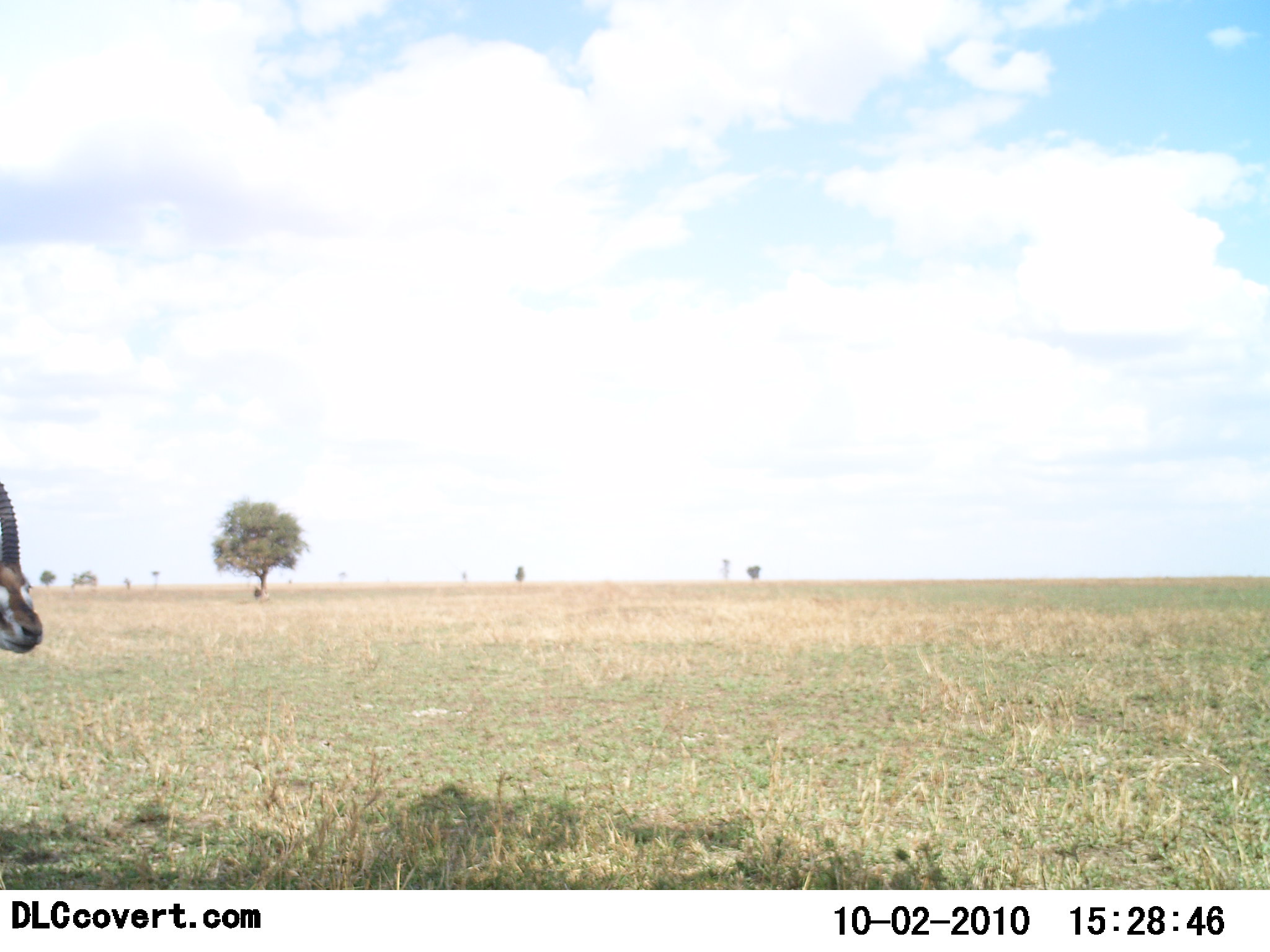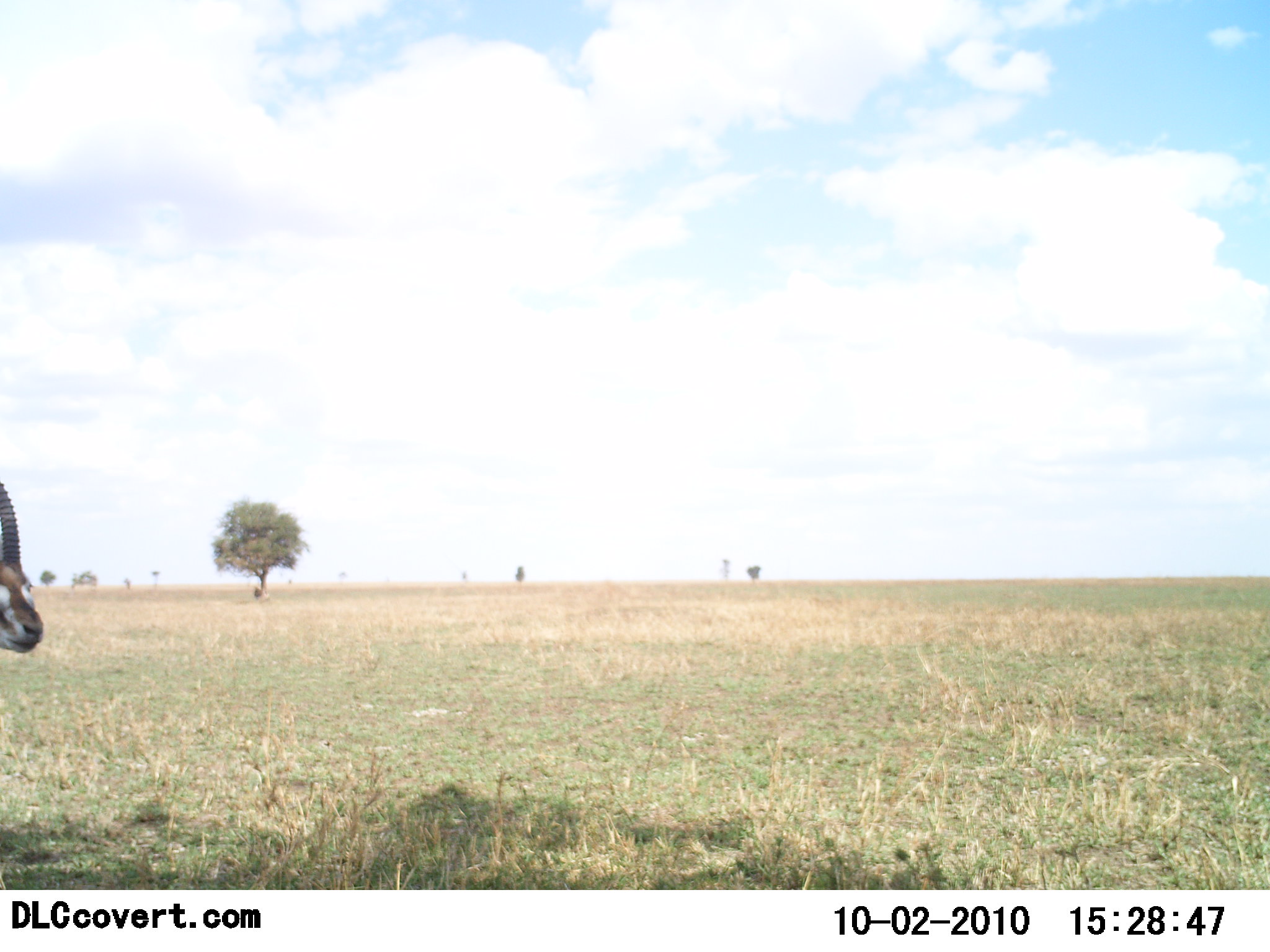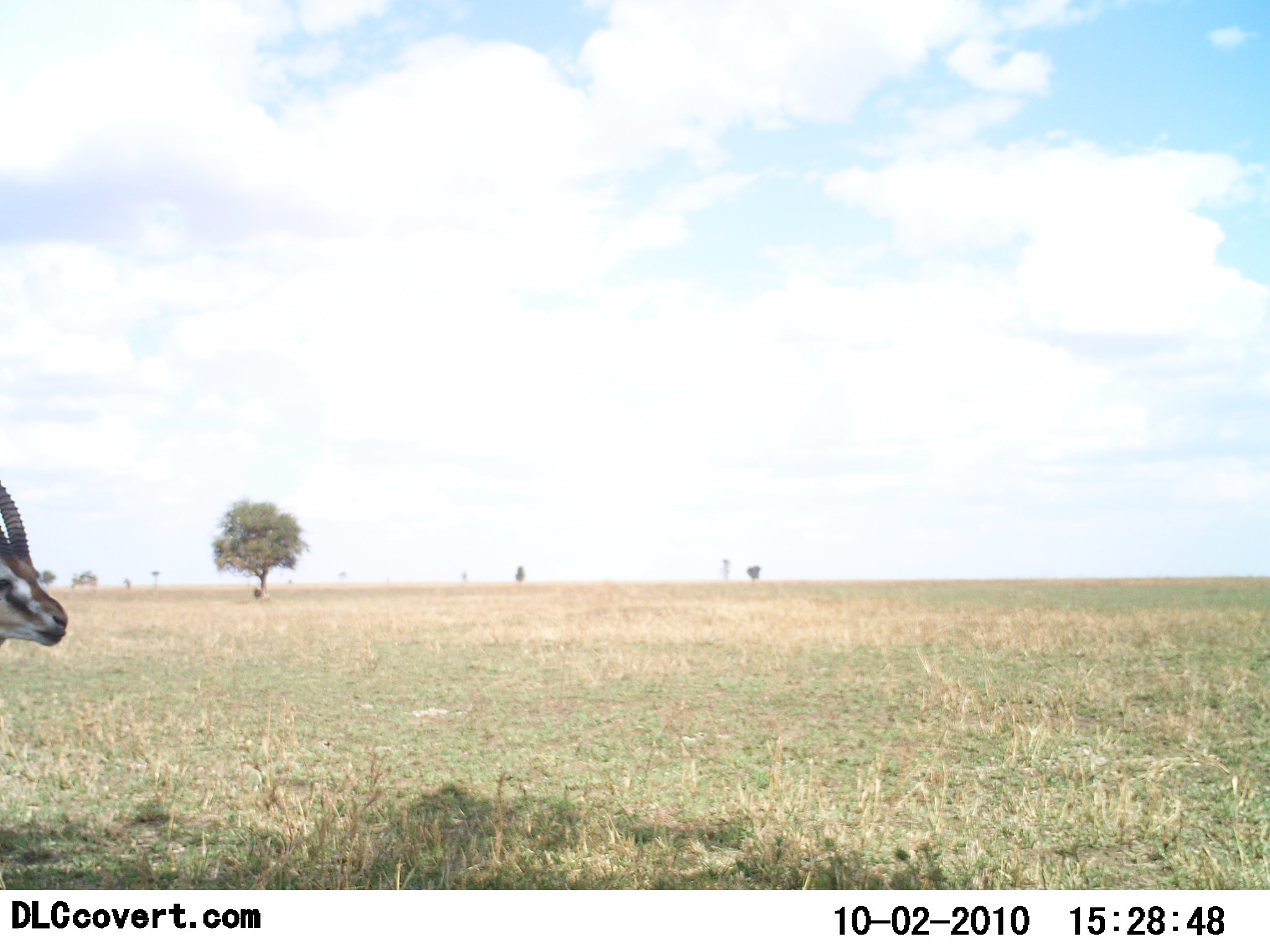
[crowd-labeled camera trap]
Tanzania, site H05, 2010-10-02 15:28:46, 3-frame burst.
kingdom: Animalia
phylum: Chordata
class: Mammalia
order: Artiodactyla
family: Bovidae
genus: Eudorcas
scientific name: Eudorcas thomsonii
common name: thomson's gazelle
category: gazellethomsons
Gazellethomsons (thomson's gazelle) (Eudorcas thomsonii), count 1. Behavior (volunteer vote fractions): standing 91%, resting 0%, moving 9%, interacting 0%. Young present (vote fraction): 0%. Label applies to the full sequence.